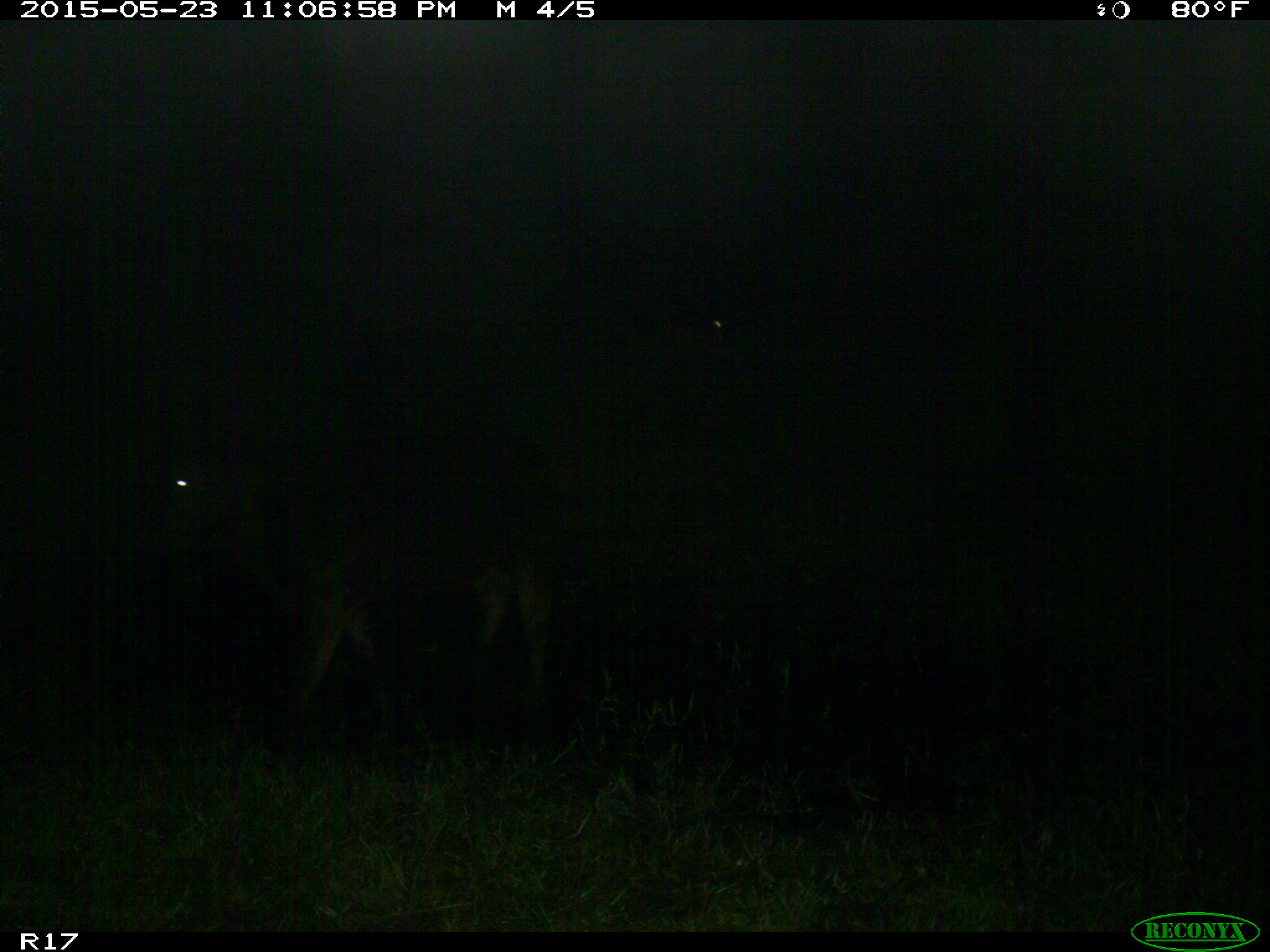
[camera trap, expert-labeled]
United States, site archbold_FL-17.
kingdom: Animalia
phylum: Chordata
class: Mammalia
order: Artiodactyla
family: Bovidae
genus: Bos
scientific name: Bos taurus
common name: domestic cow